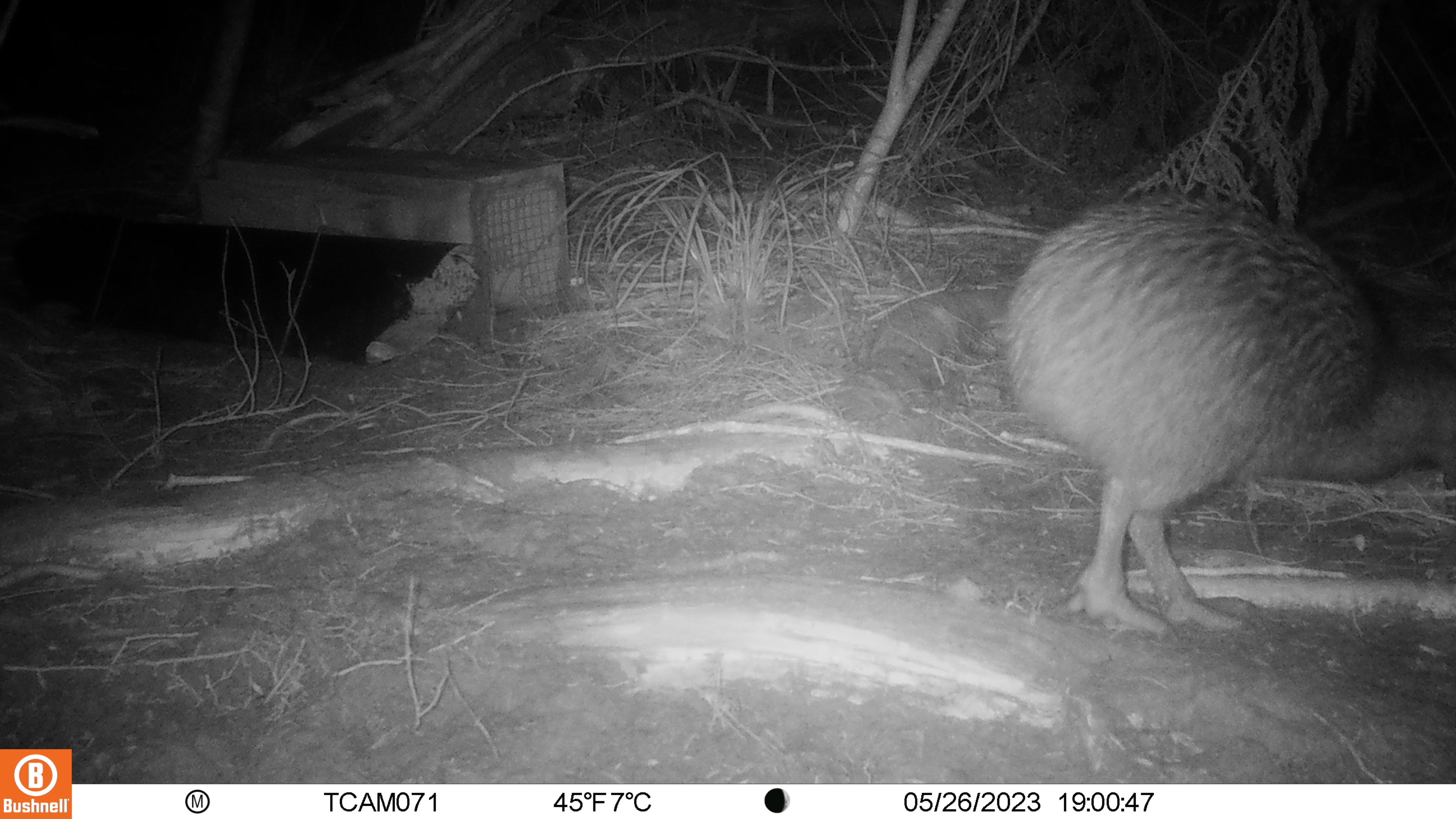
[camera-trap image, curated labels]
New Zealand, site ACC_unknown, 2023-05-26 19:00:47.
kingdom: Animalia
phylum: Chordata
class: Aves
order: Apterygiformes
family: Apterygidae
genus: Apteryx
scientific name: Apteryx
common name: kiwi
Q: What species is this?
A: Kiwi (Apteryx).